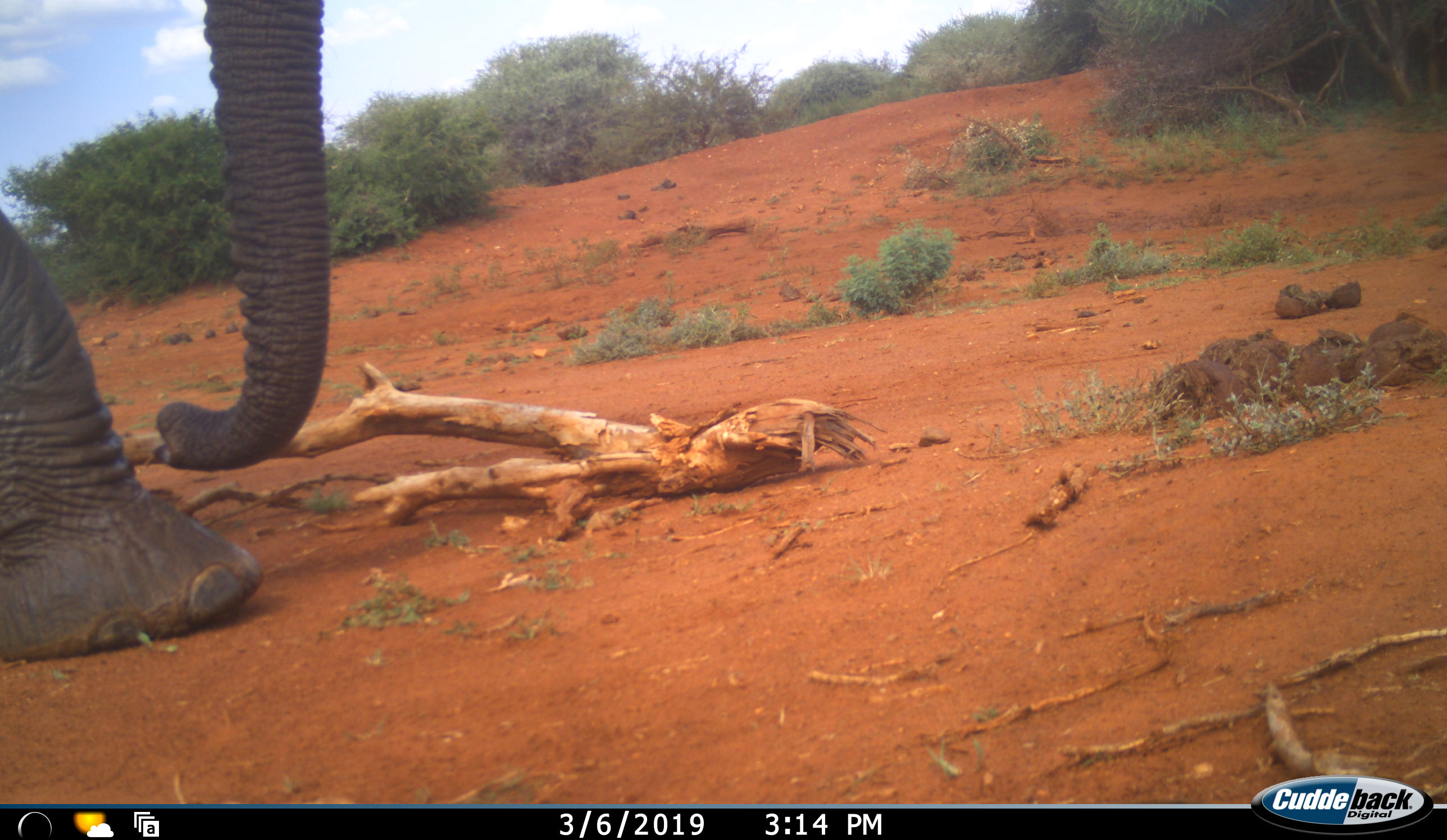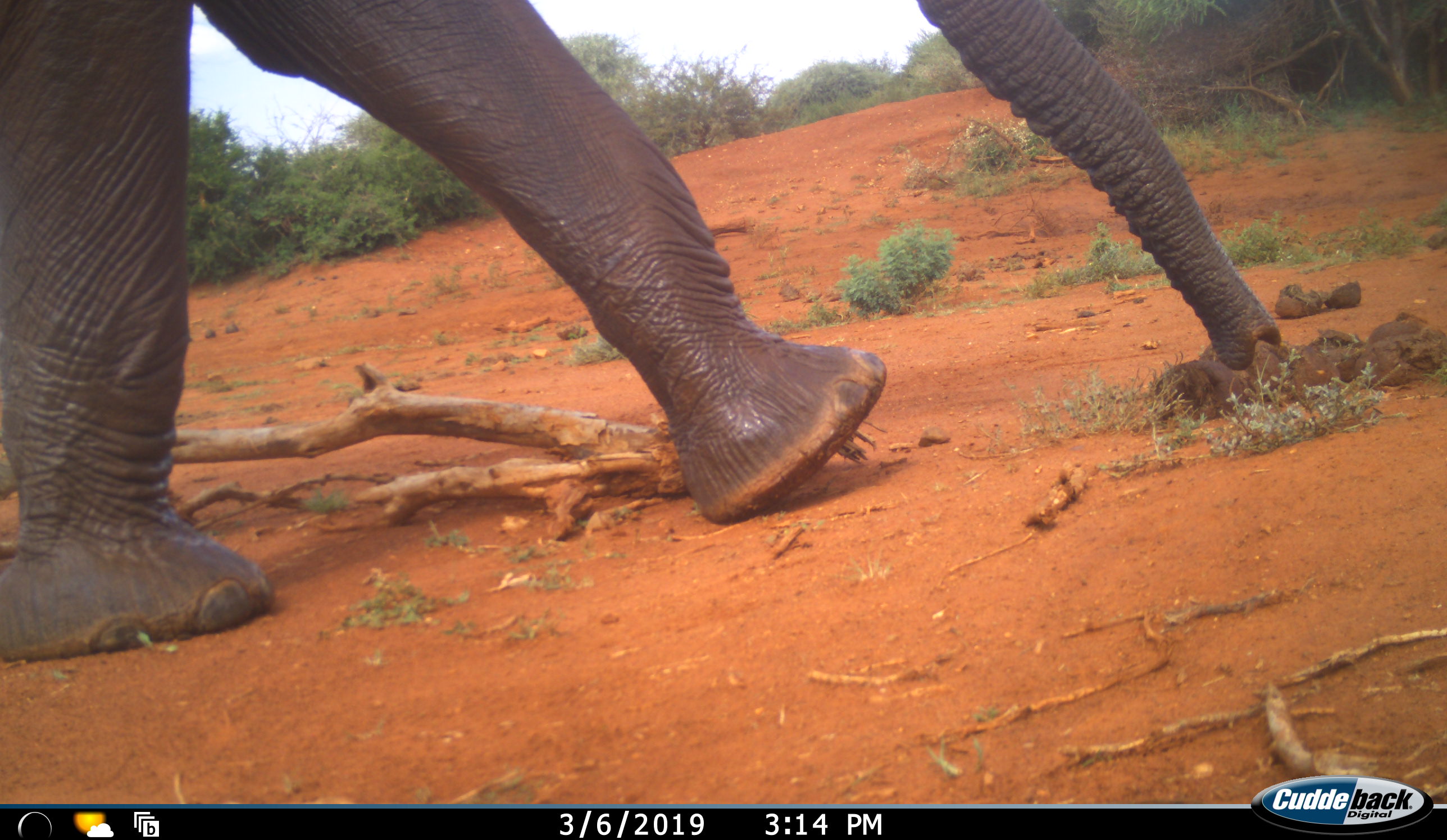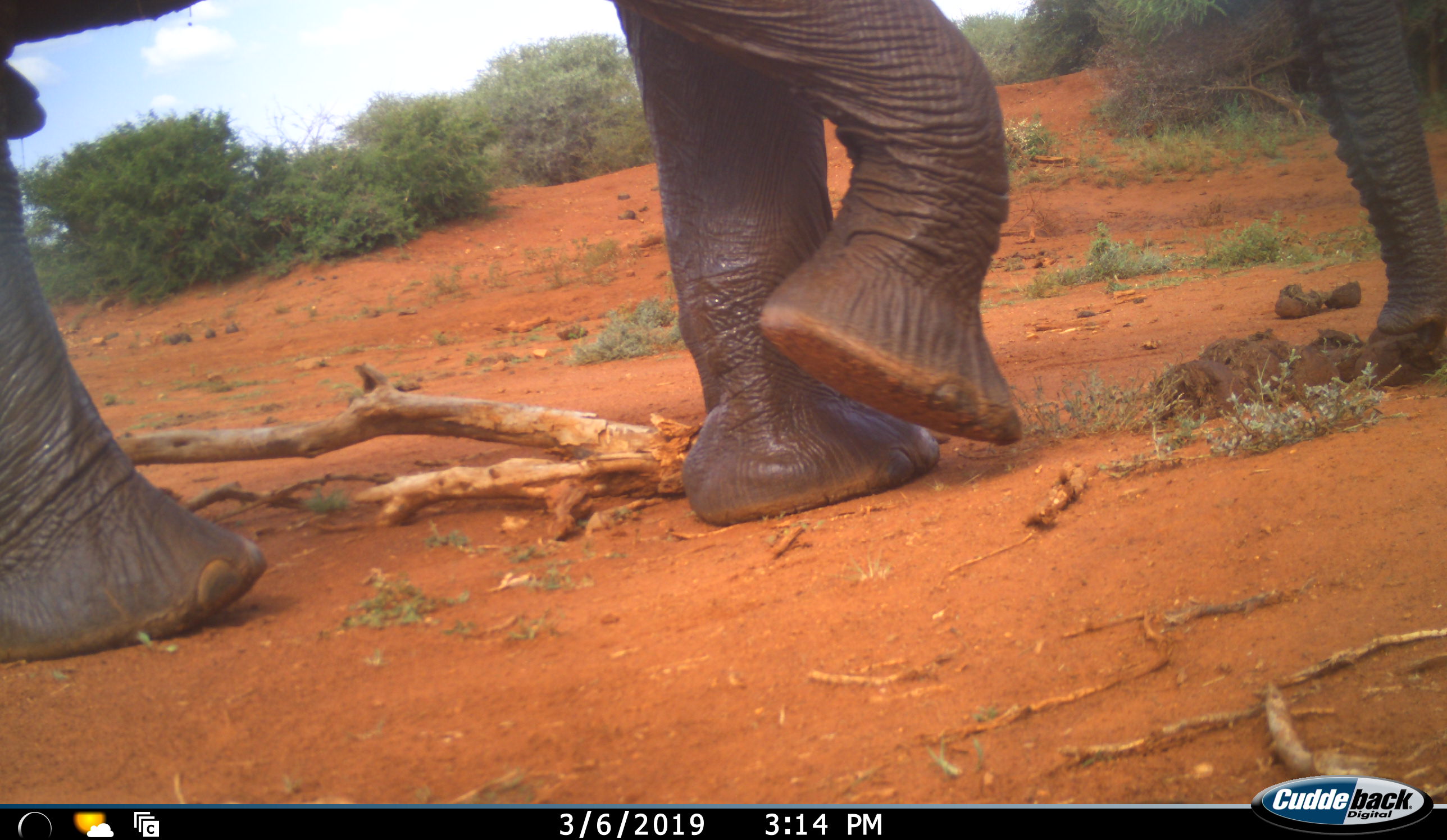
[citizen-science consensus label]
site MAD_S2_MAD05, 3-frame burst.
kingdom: Animalia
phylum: Chordata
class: Mammalia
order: Proboscidea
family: Elephantidae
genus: Loxodonta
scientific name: Loxodonta africana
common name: african bush elephant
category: elephant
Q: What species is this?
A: Elephant (african bush elephant) (Loxodonta africana).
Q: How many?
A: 1.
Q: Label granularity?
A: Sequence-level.